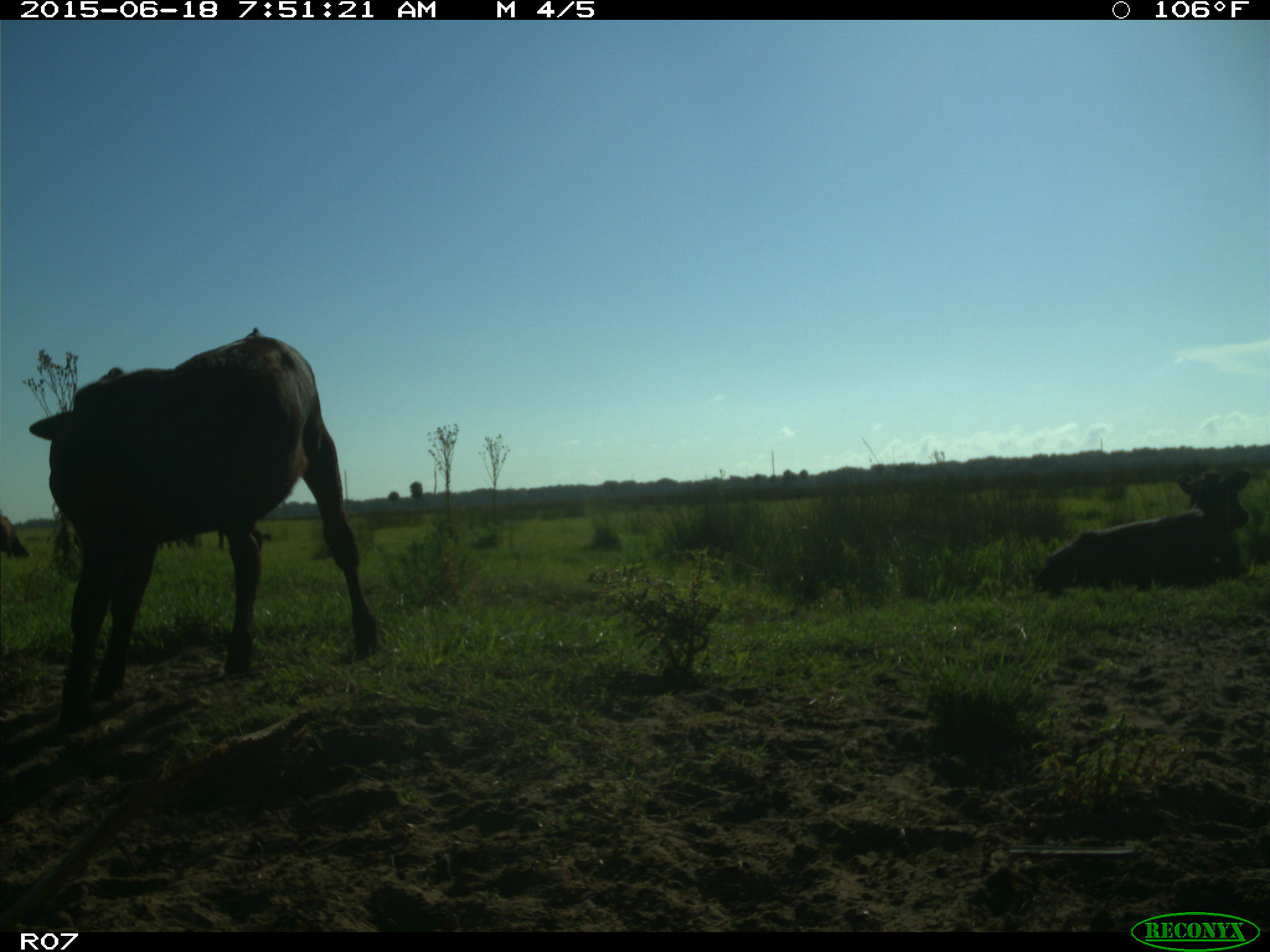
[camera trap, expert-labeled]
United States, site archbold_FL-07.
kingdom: Animalia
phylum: Chordata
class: Mammalia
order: Artiodactyla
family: Bovidae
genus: Bos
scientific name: Bos taurus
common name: domestic cow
Bos taurus (domestic cow).